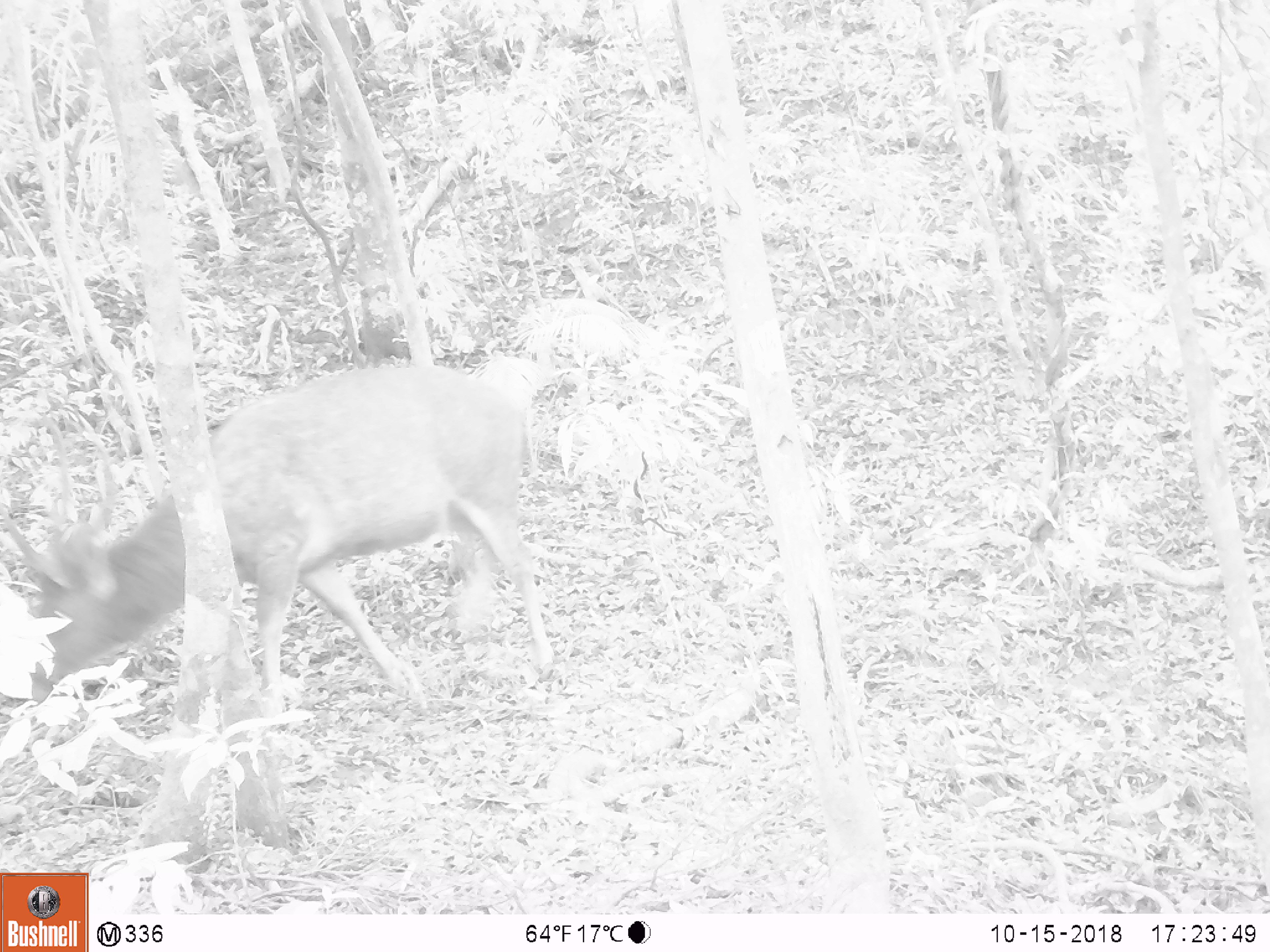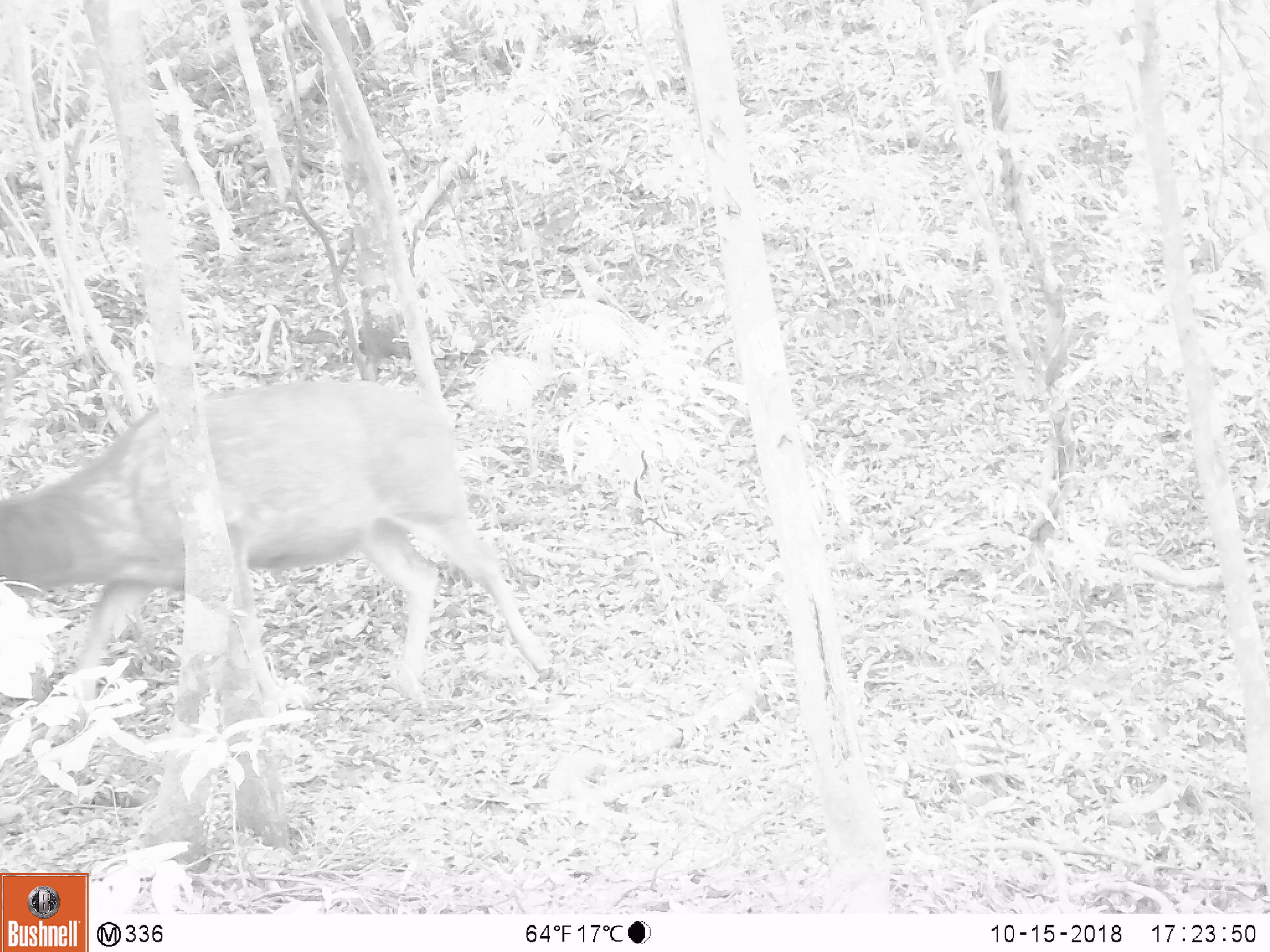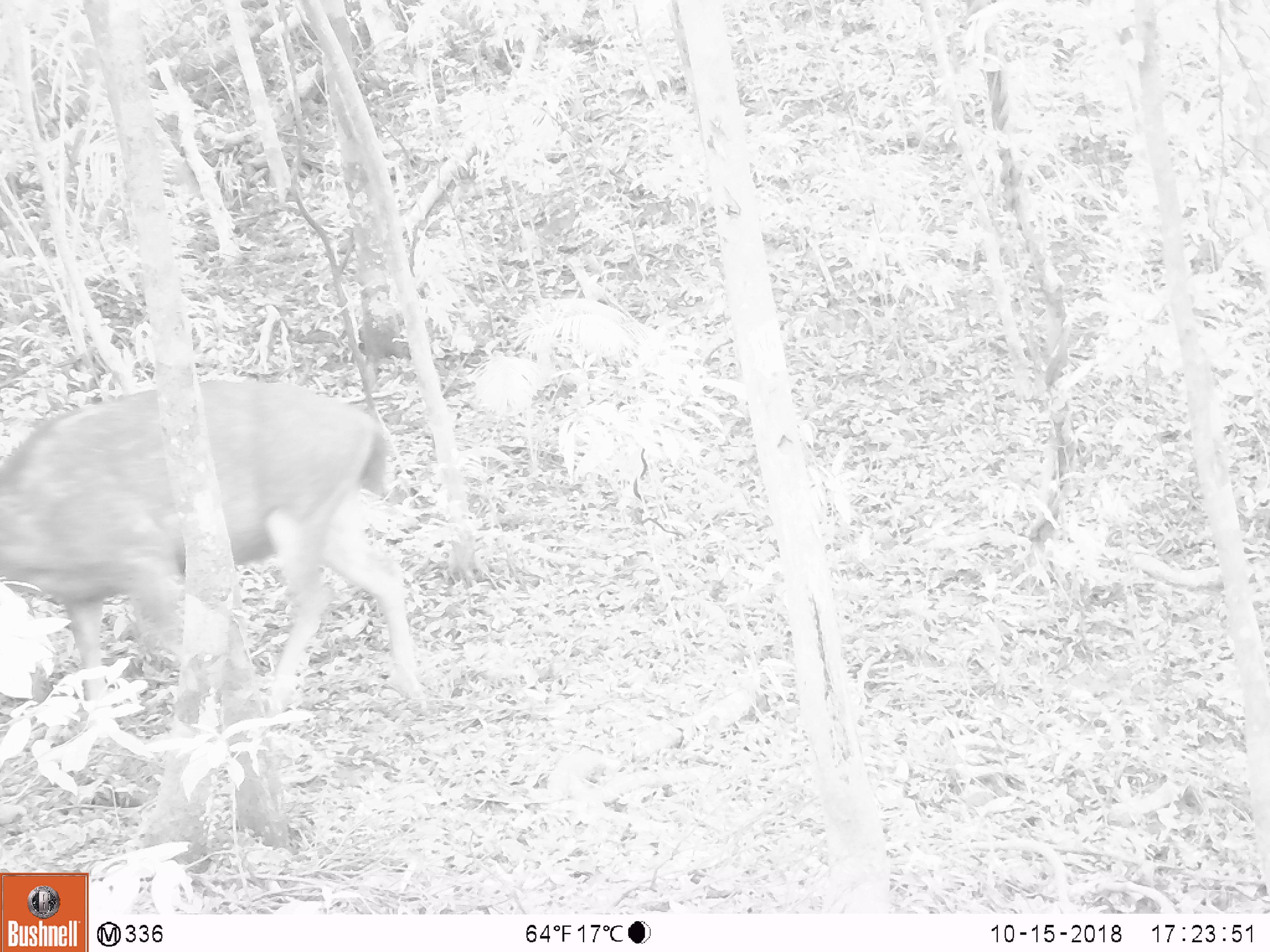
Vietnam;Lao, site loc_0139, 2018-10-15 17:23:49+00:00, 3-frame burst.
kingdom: Animalia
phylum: Chordata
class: Mammalia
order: Artiodactyla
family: Cervidae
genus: Rusa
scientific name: Rusa unicolor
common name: sambar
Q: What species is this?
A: Sambar (Rusa unicolor).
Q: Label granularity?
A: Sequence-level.